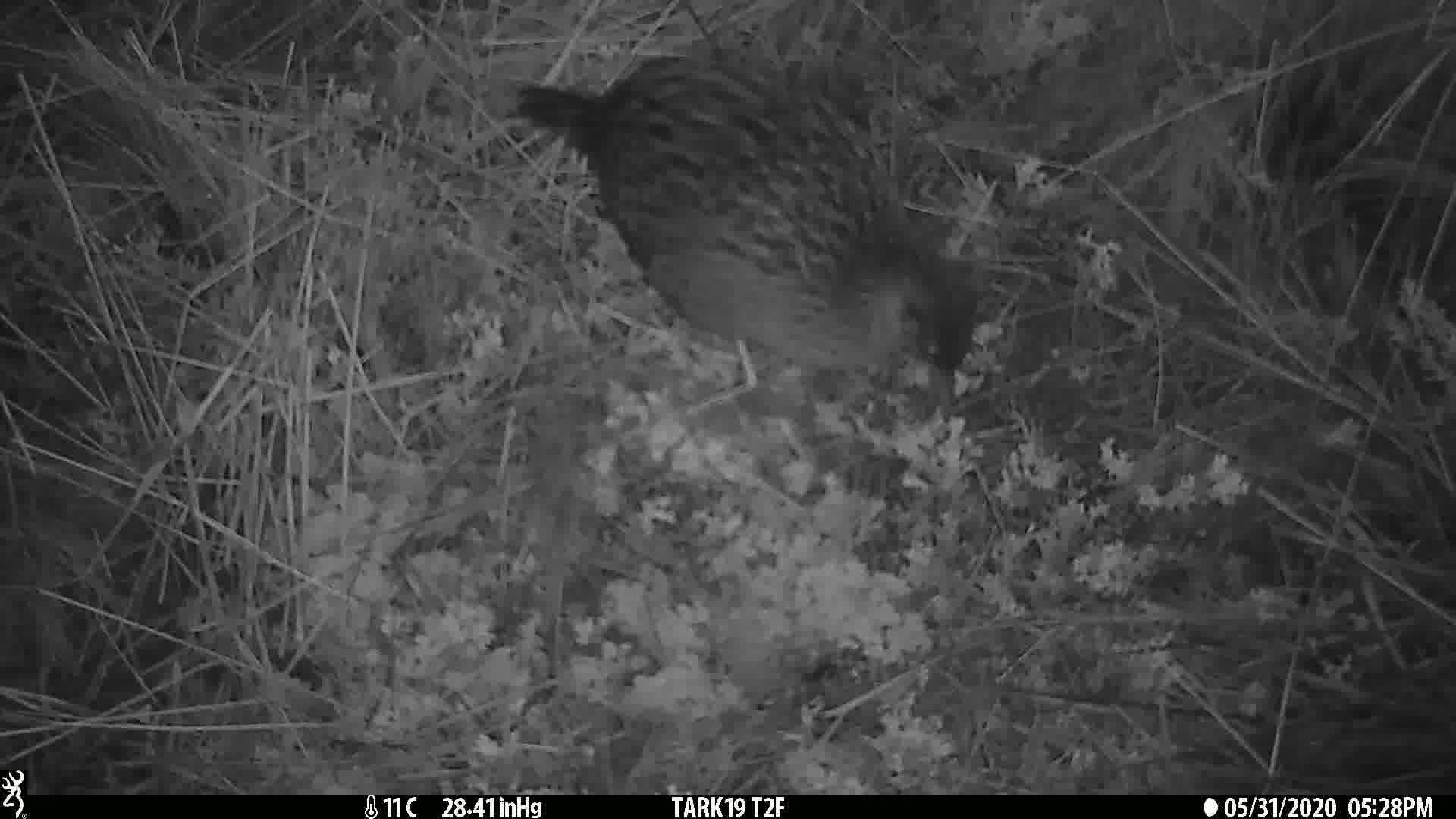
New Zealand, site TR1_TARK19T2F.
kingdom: Animalia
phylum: Chordata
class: Aves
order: Gruiformes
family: Rallidae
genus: Gallirallus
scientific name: Gallirallus australis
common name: weka